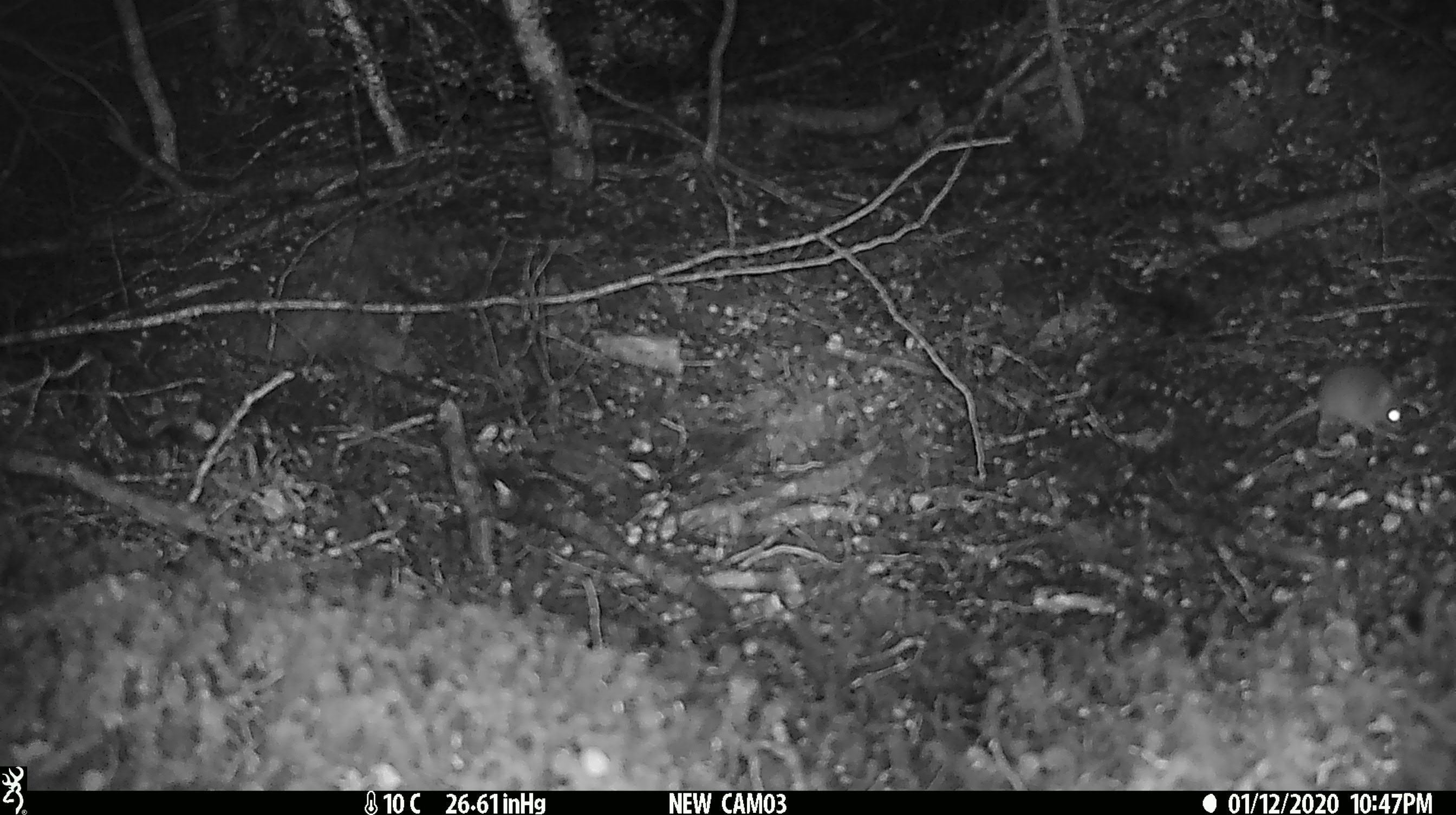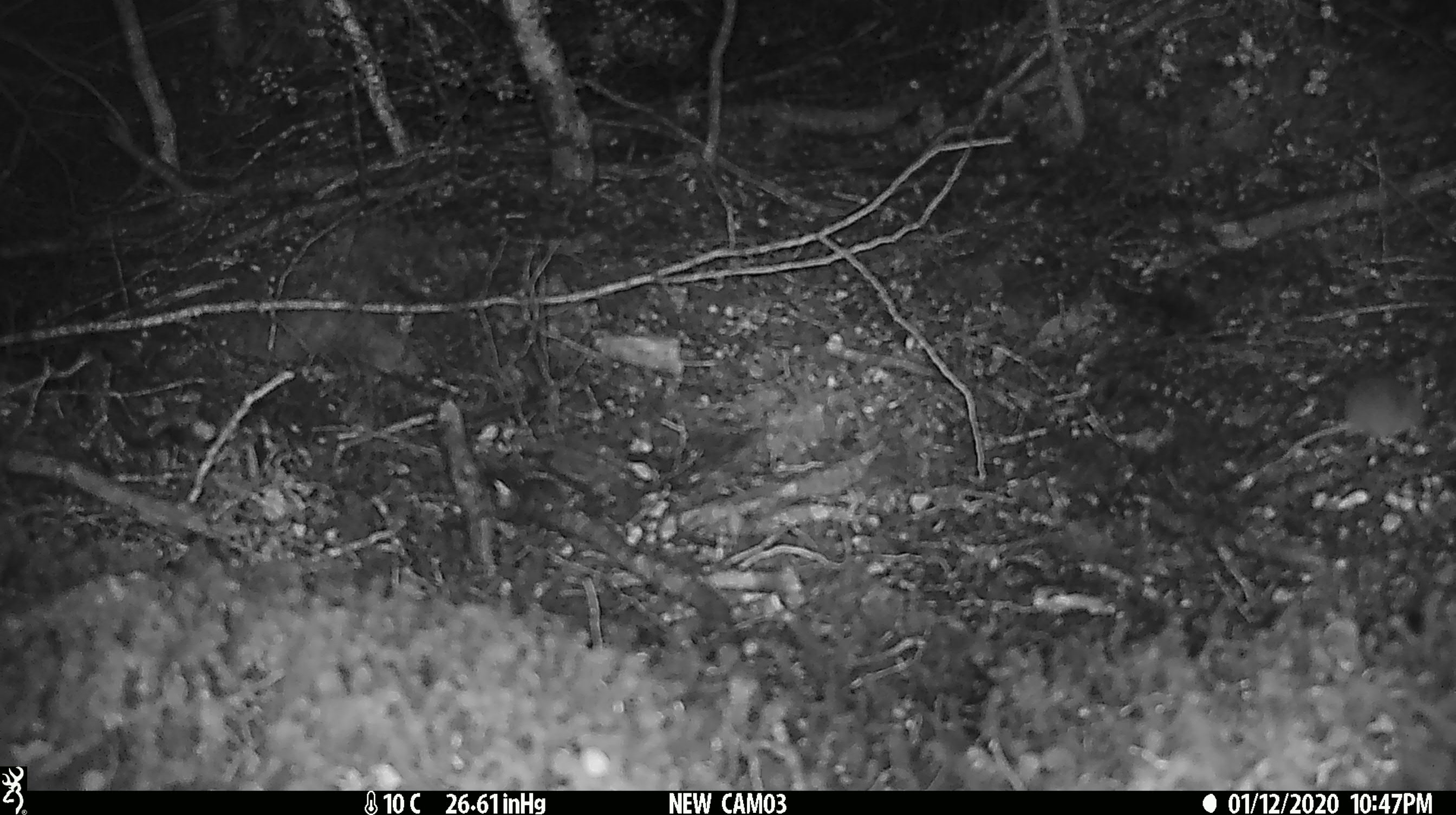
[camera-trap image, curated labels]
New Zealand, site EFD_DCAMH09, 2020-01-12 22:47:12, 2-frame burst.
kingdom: Animalia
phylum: Chordata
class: Mammalia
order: Rodentia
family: Muridae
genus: Mus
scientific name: Mus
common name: mouse